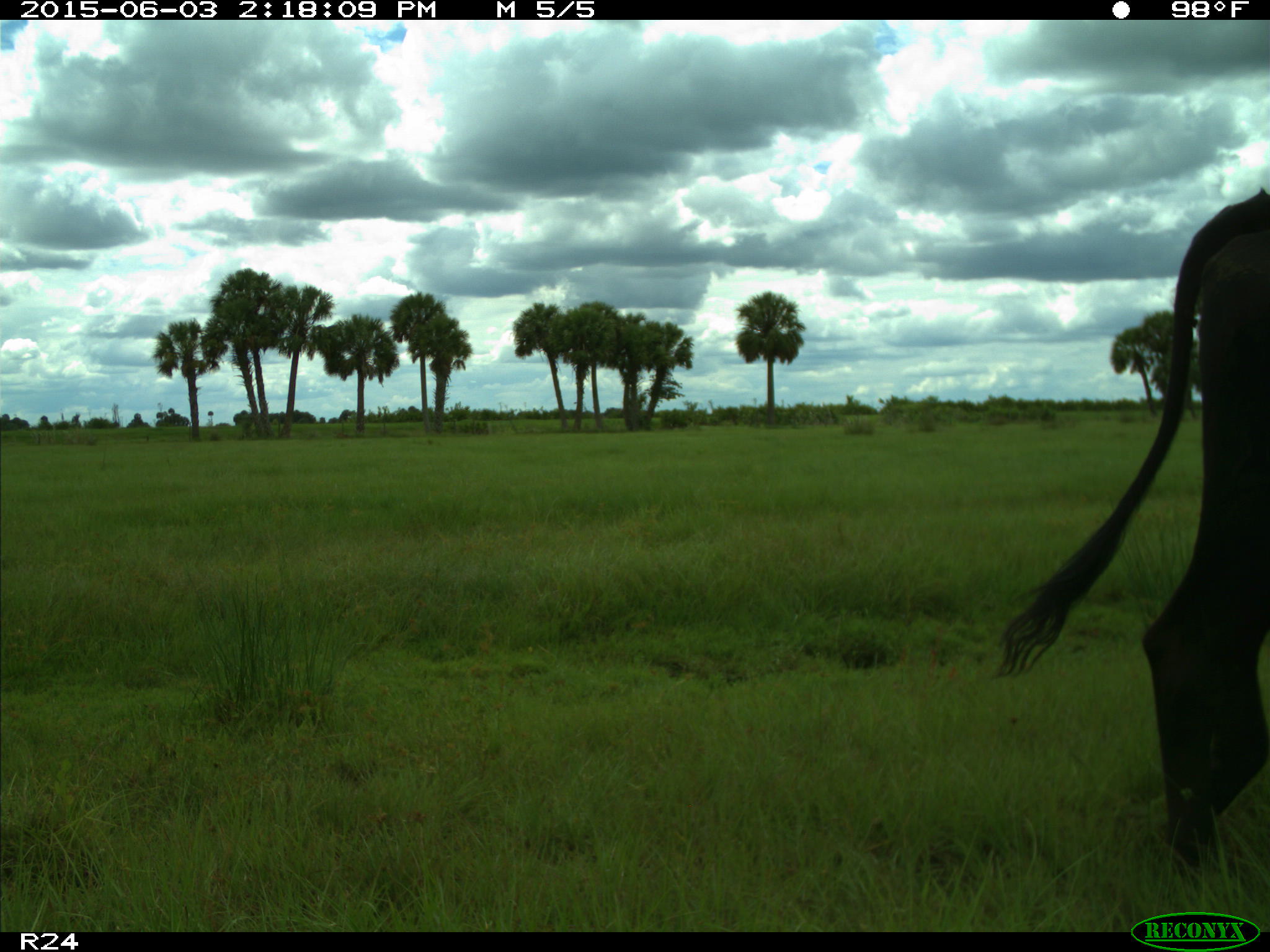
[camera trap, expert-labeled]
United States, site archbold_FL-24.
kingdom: Animalia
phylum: Chordata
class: Mammalia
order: Artiodactyla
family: Bovidae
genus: Bos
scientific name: Bos taurus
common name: domestic cow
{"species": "Bos taurus (domestic cow)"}